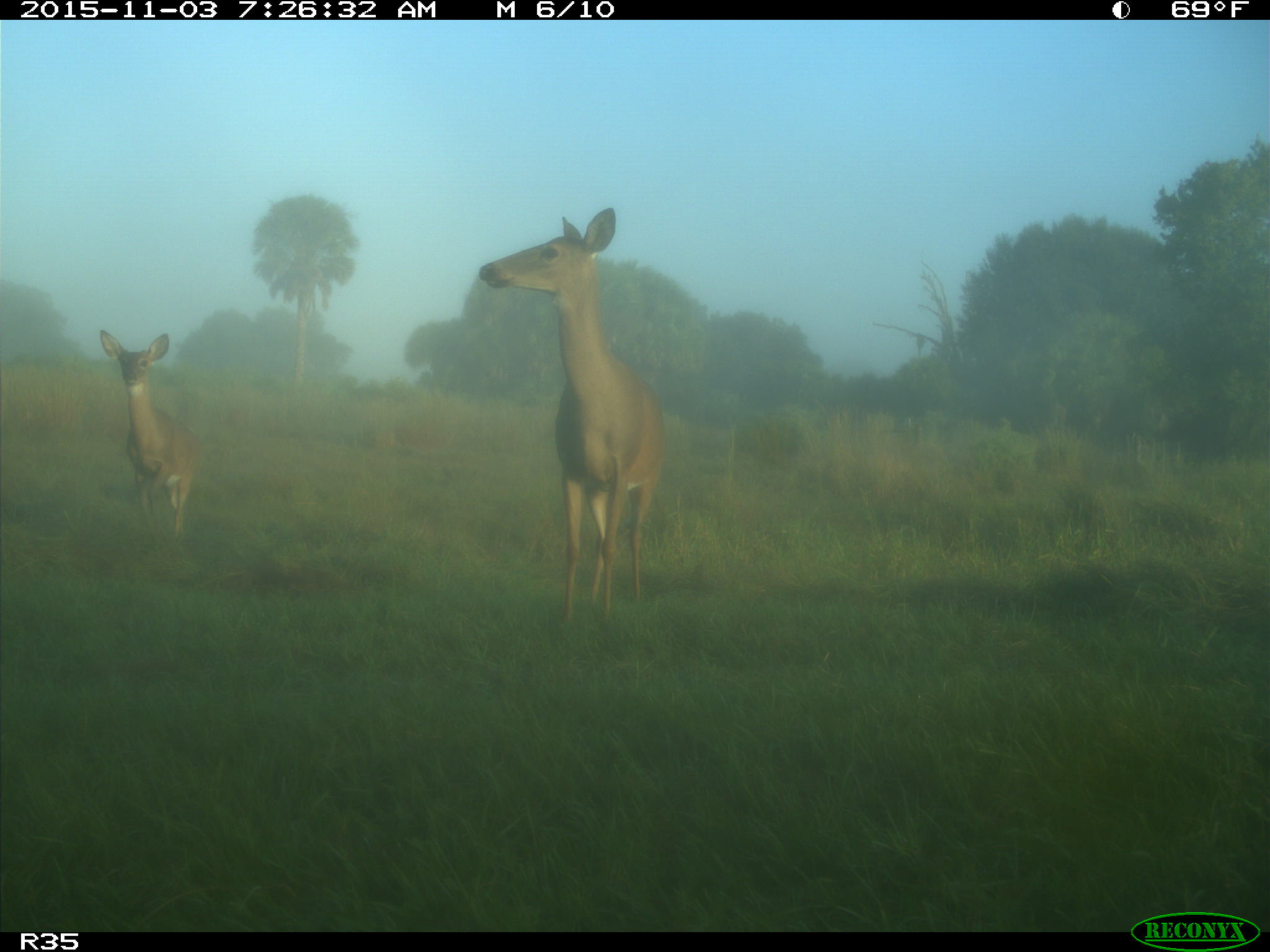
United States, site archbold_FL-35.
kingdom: Animalia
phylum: Chordata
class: Mammalia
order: Artiodactyla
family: Cervidae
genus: Odocoileus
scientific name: Odocoileus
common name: deer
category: unidentified deer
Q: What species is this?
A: Unidentified deer (deer) (Odocoileus).